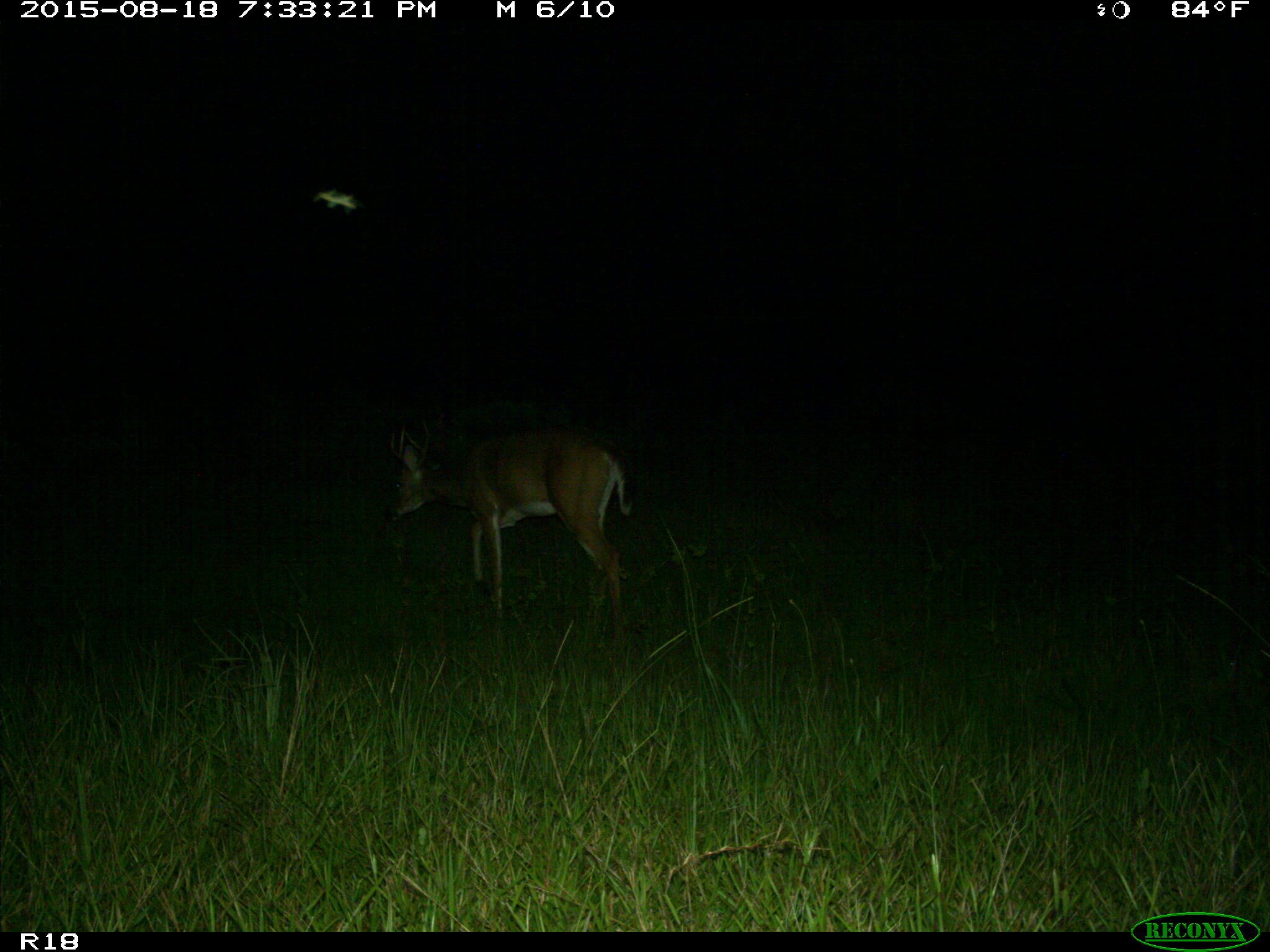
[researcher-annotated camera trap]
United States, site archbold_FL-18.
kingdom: Animalia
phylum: Chordata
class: Mammalia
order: Artiodactyla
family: Cervidae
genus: Odocoileus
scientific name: Odocoileus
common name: deer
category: unidentified deer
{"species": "unidentified deer (deer) (Odocoileus)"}